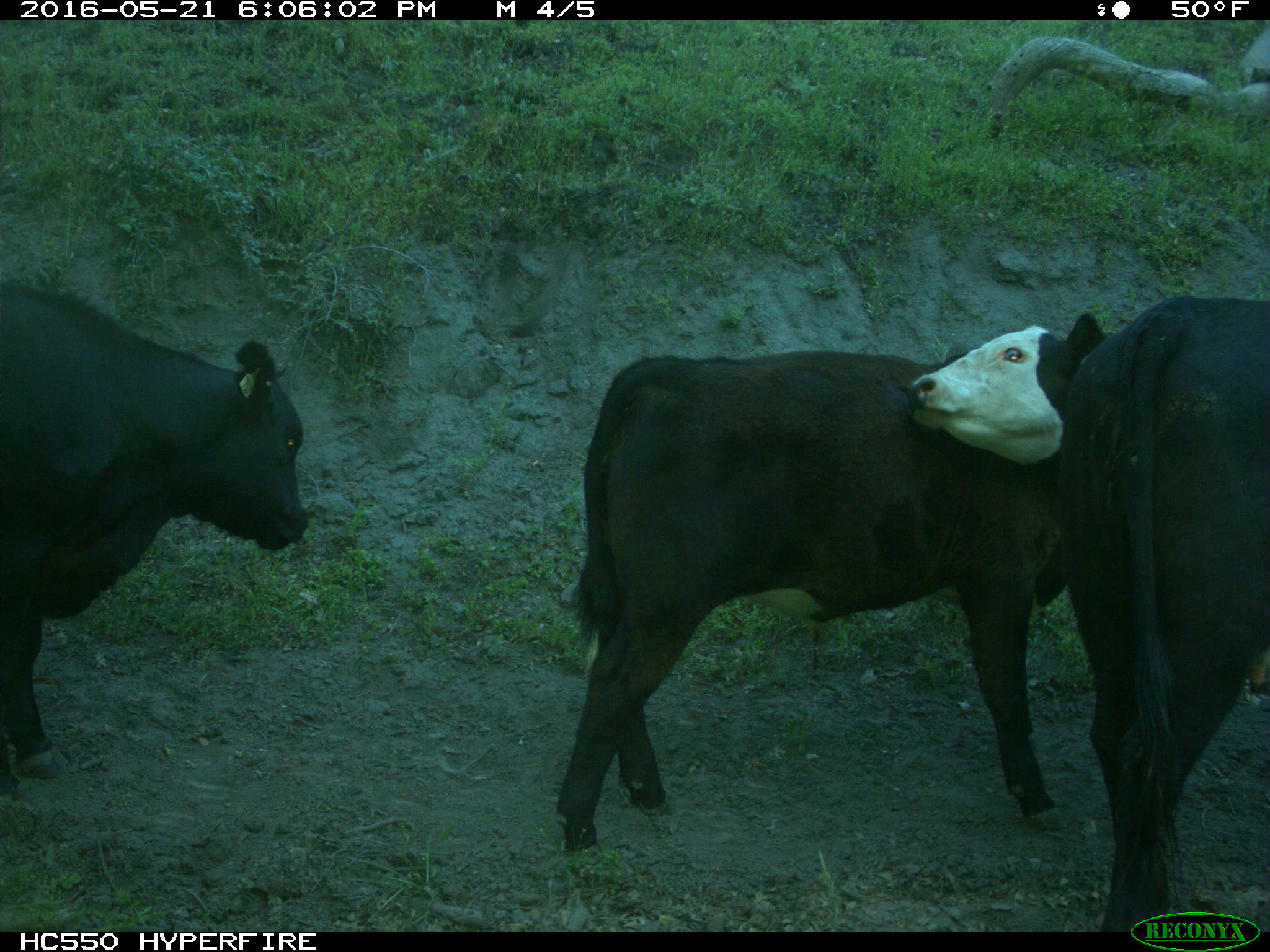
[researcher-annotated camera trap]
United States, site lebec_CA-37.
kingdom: Animalia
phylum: Chordata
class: Mammalia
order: Artiodactyla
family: Bovidae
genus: Bos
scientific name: Bos taurus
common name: domestic cow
Bos taurus (domestic cow).